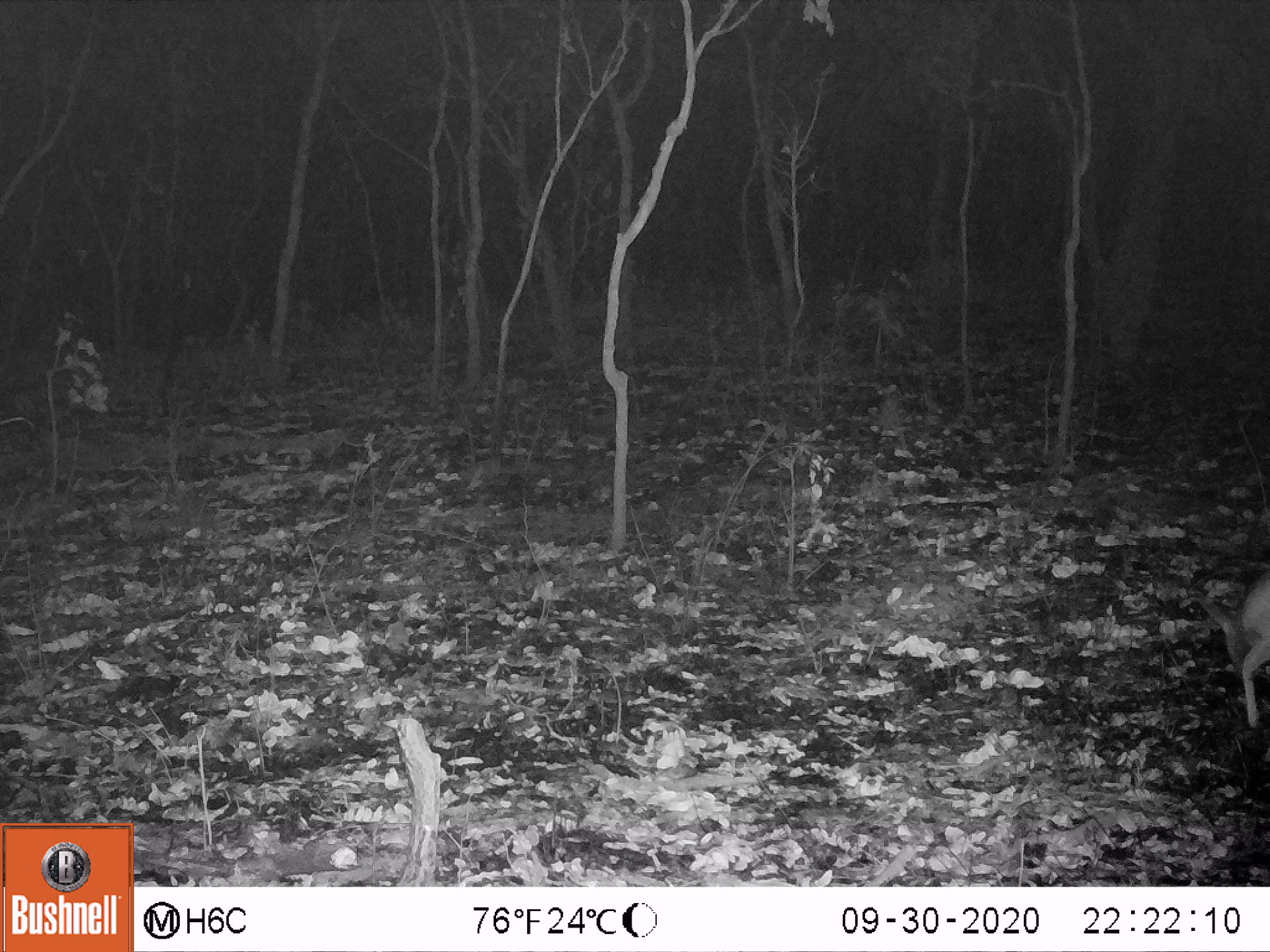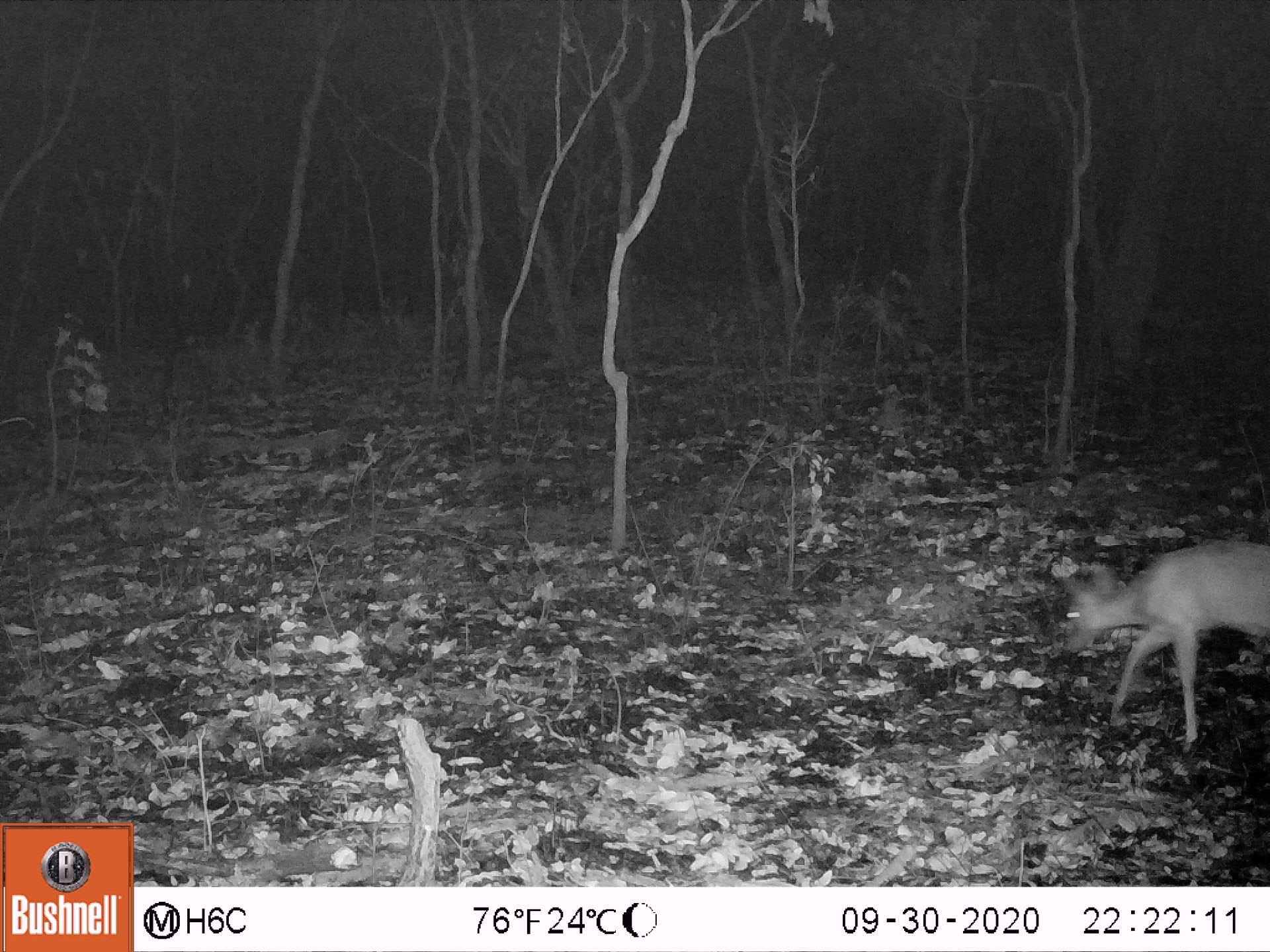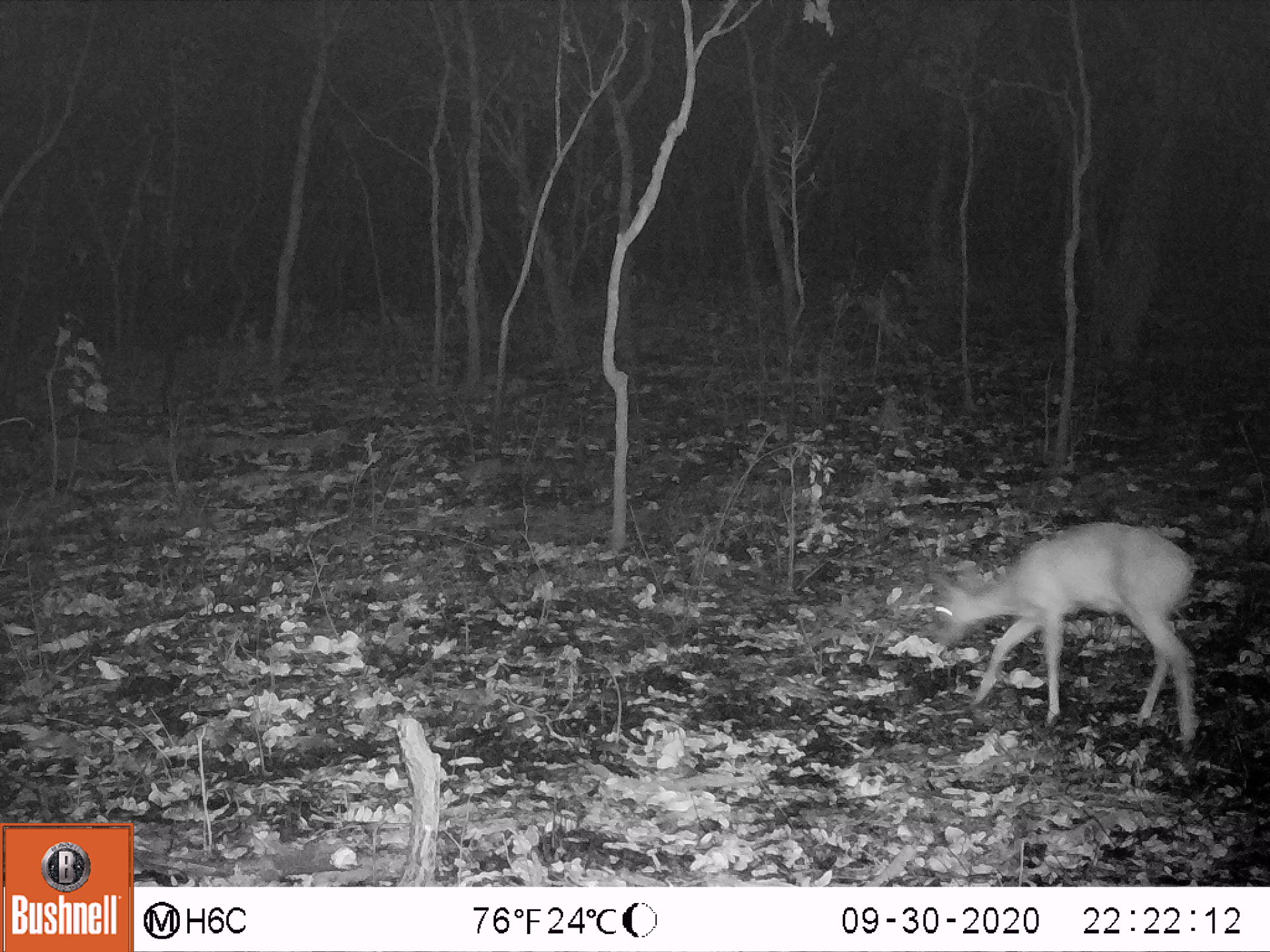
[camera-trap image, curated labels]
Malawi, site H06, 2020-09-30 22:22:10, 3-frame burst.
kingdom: Animalia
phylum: Chordata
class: Mammalia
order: Artiodactyla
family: Bovidae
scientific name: Antilopinae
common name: small antelope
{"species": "small antelope (Antilopinae)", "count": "1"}